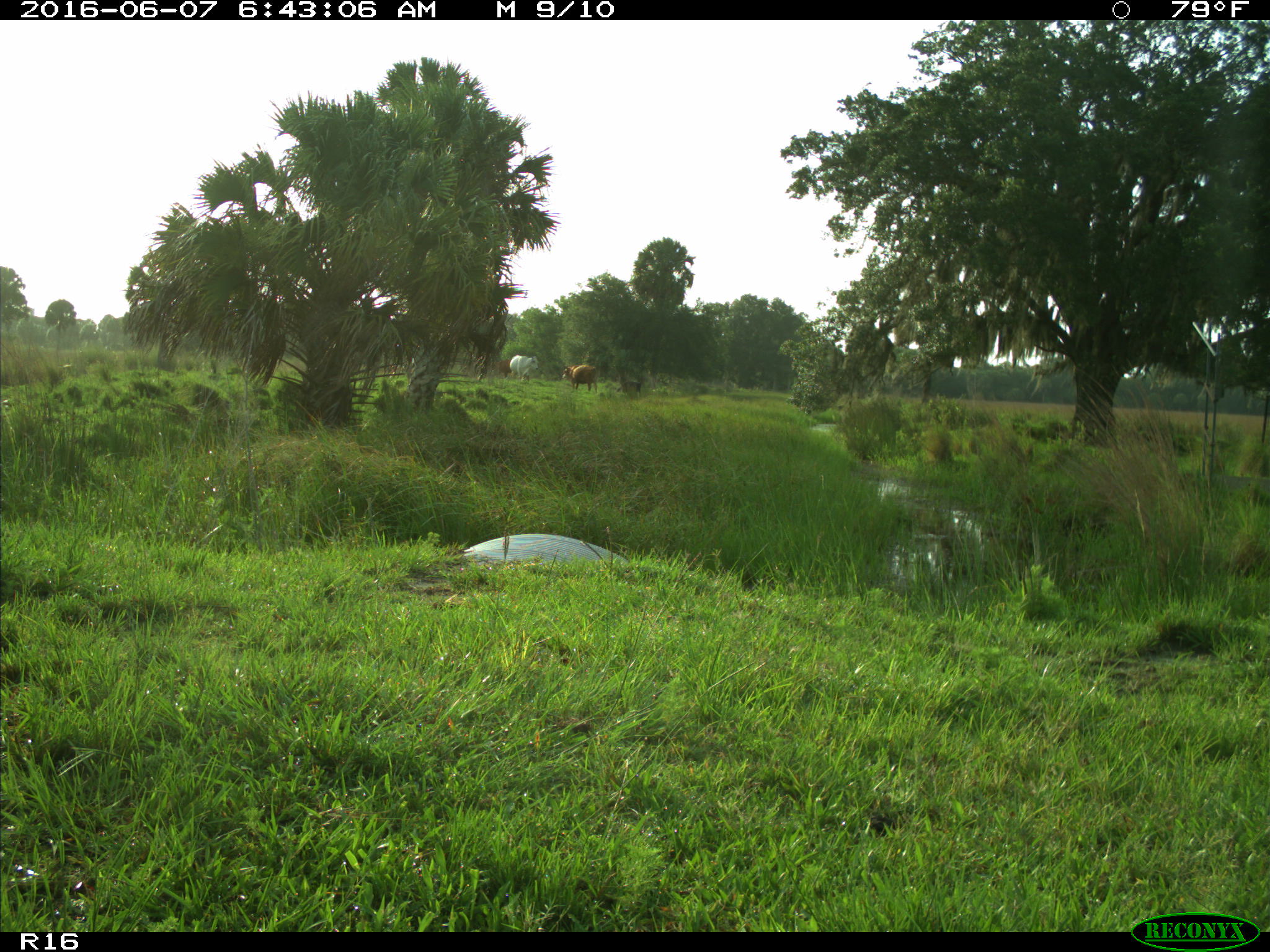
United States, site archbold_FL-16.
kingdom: Animalia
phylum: Chordata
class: Mammalia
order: Artiodactyla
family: Bovidae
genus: Bos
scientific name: Bos taurus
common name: domestic cow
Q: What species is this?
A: Bos taurus (domestic cow).